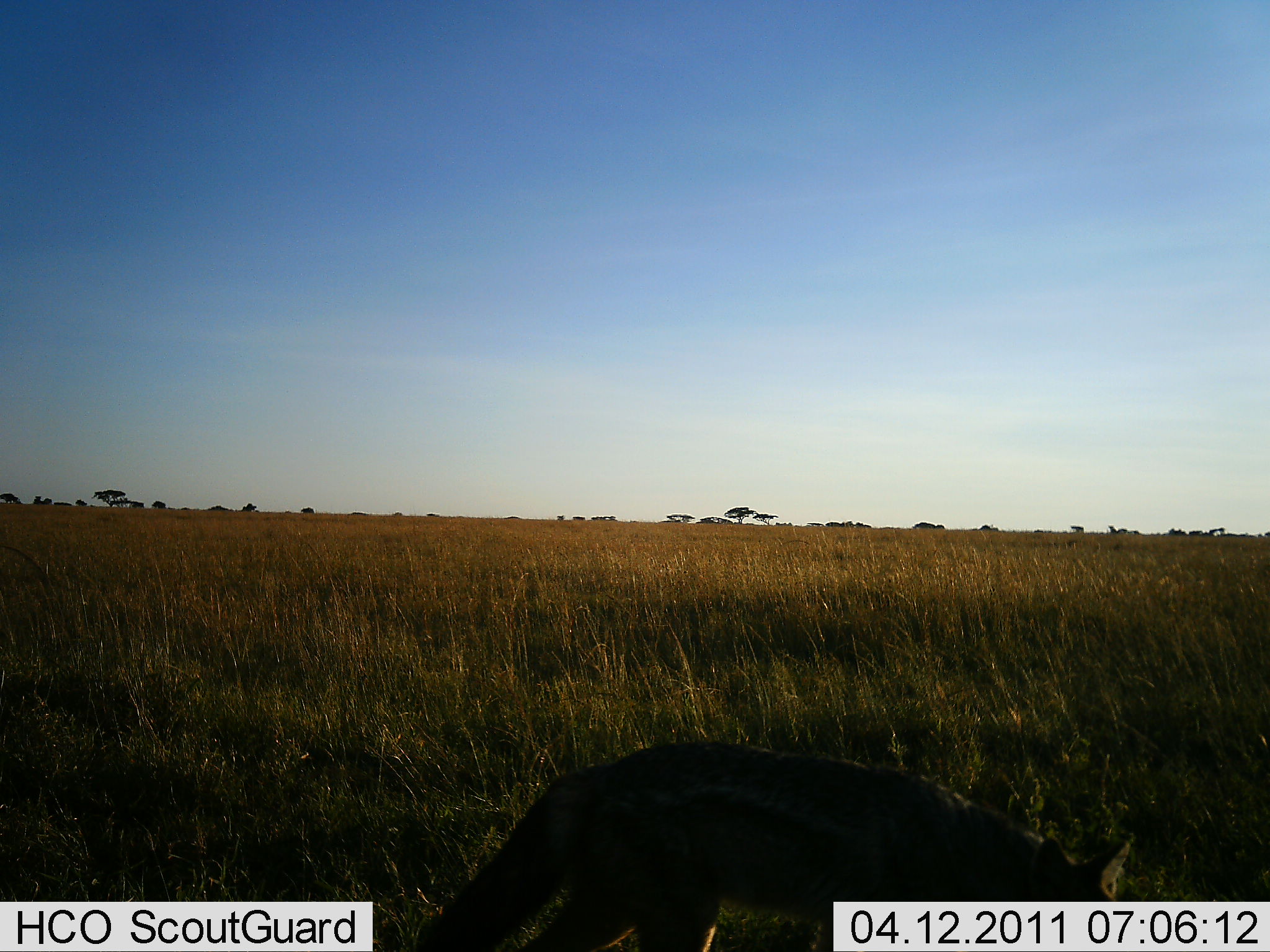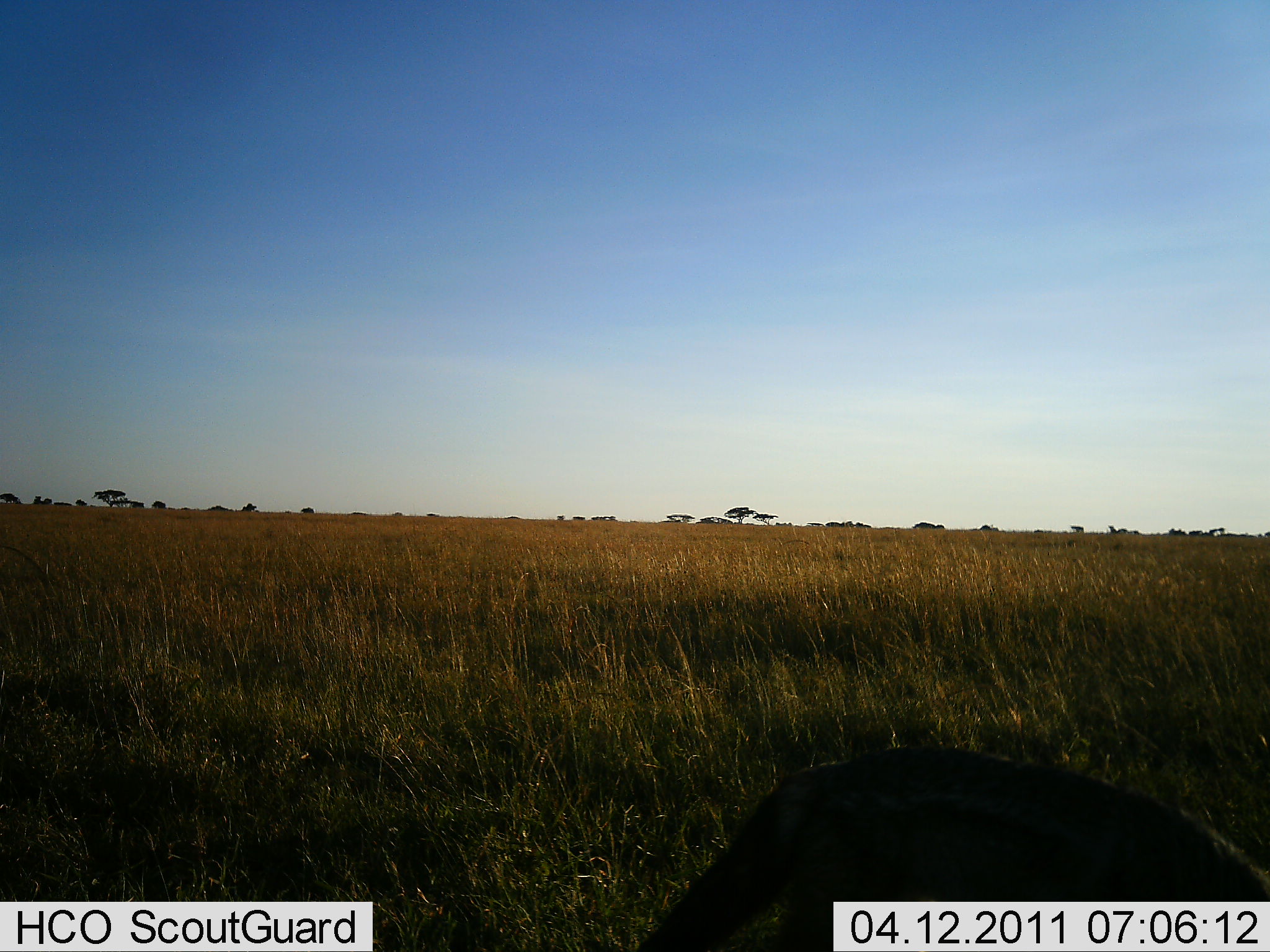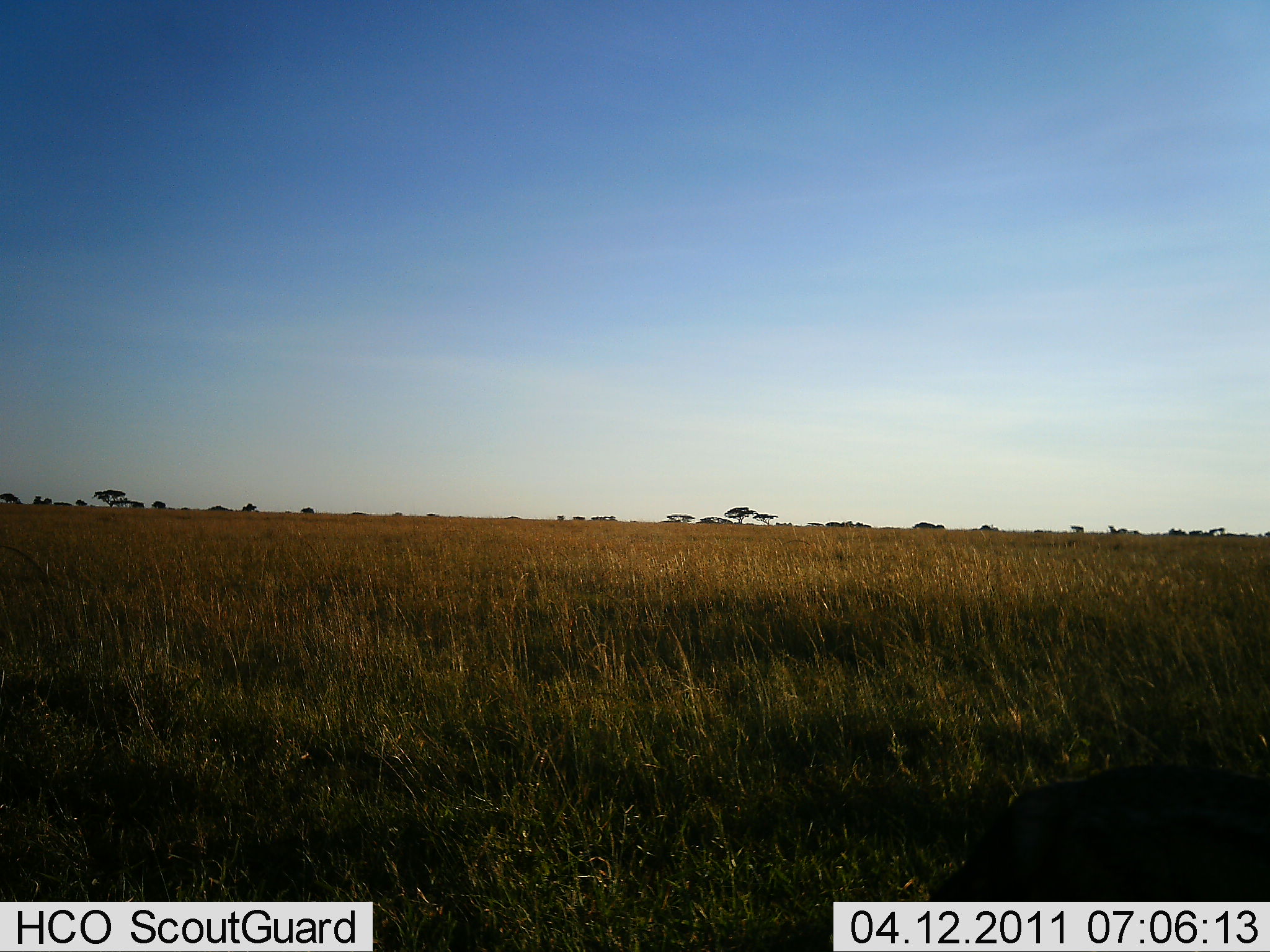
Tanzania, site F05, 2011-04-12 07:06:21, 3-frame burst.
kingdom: Animalia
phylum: Chordata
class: Mammalia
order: Carnivora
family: Canidae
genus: Lupulella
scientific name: Lupulella mesomelas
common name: black-backed jackal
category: jackal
Jackal (black-backed jackal) (Lupulella mesomelas), count 1. Behavior (volunteer vote fractions): standing 0%, resting 0%, moving 100%, interacting 0%. Young present (vote fraction): 0%. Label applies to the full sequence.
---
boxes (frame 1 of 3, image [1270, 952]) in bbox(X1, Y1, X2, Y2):
animal: bbox(408, 740, 1140, 952)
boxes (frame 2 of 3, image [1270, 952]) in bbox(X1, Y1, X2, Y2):
animal: bbox(637, 750, 1270, 952)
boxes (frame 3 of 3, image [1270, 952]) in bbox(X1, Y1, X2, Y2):
animal: bbox(924, 762, 1270, 952)